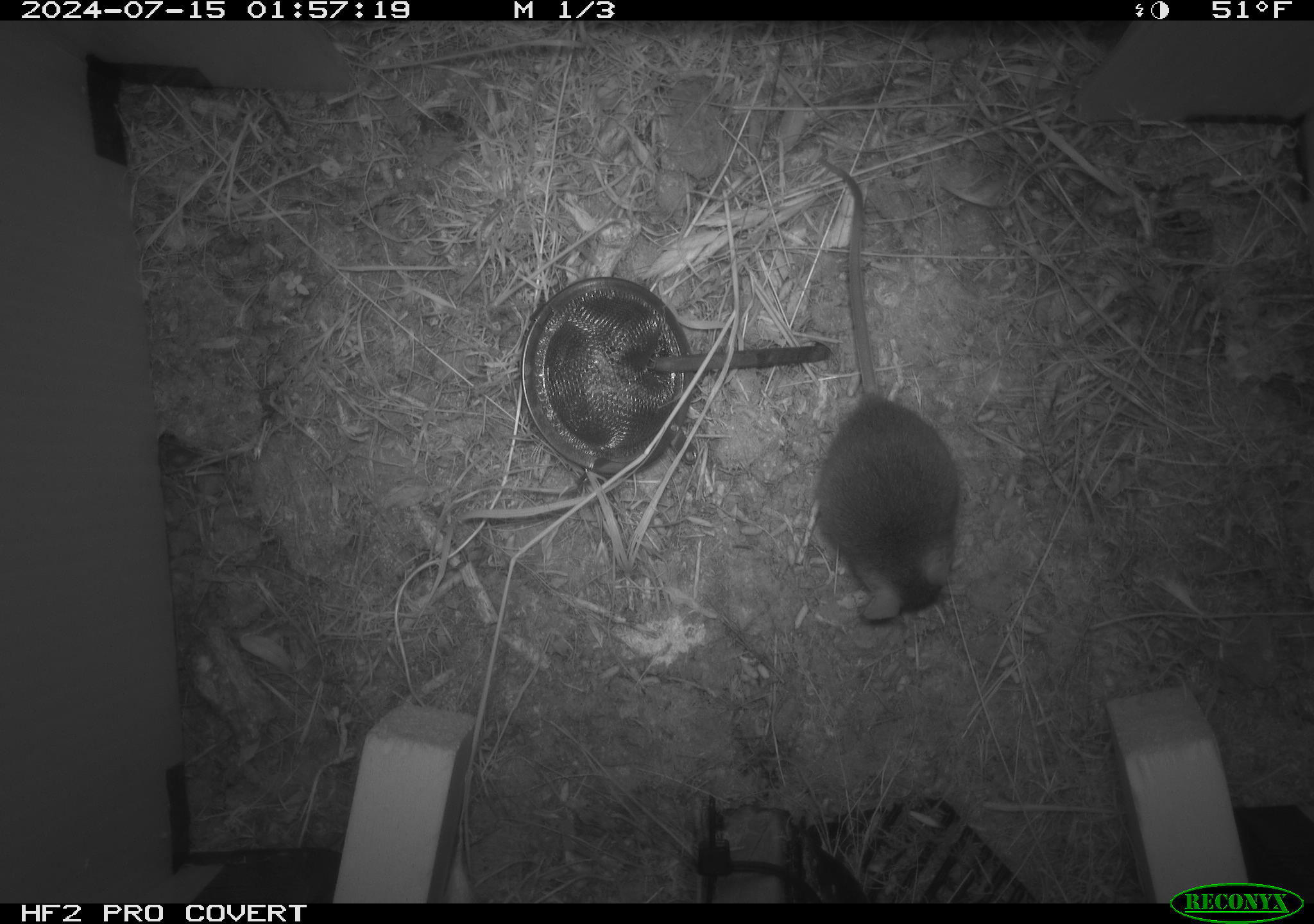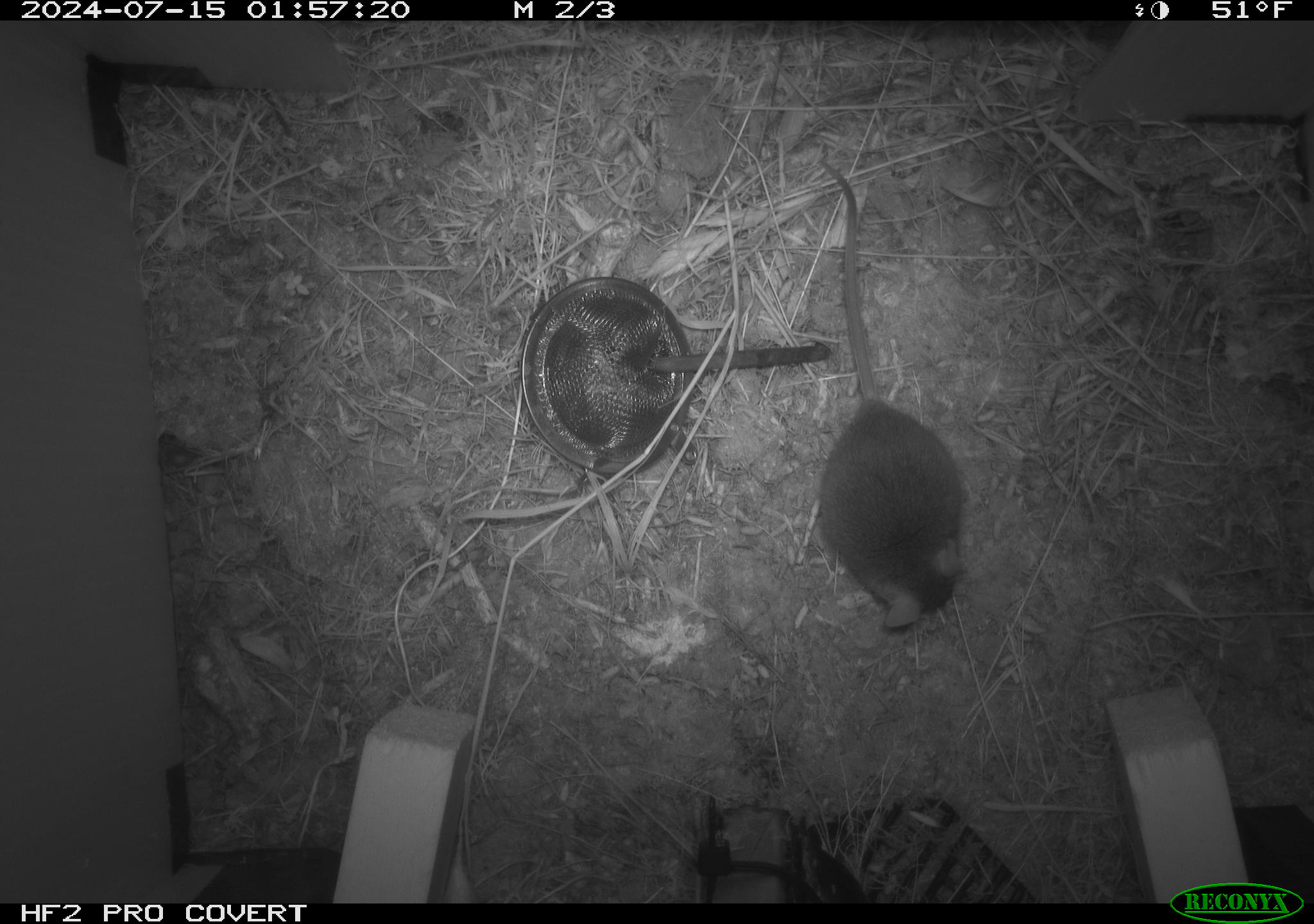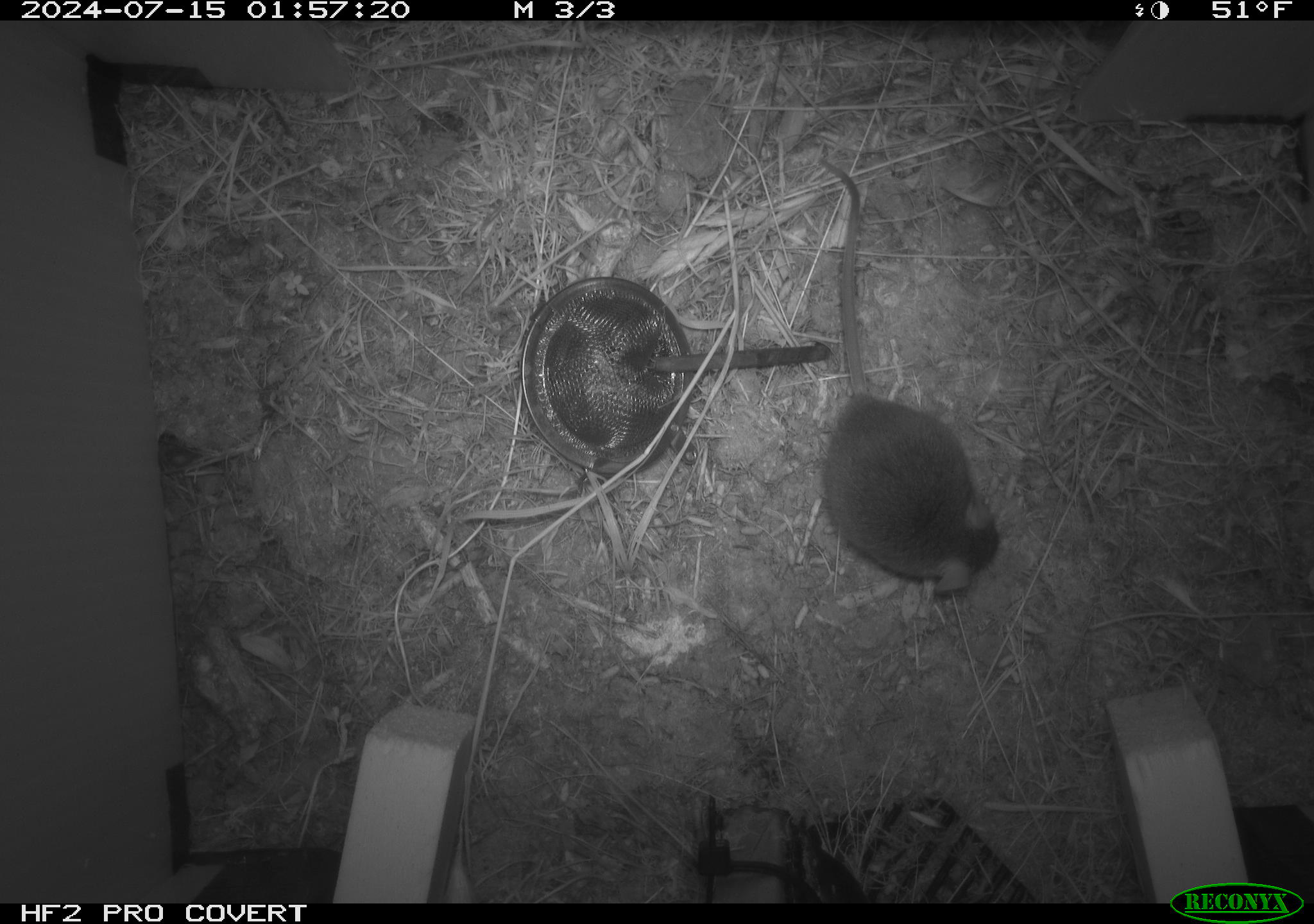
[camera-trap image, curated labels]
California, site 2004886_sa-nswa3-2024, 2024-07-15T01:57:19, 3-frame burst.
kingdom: Animalia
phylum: Chordata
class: Mammalia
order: Rodentia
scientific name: Rodentia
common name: rodent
Rodent (Rodentia).